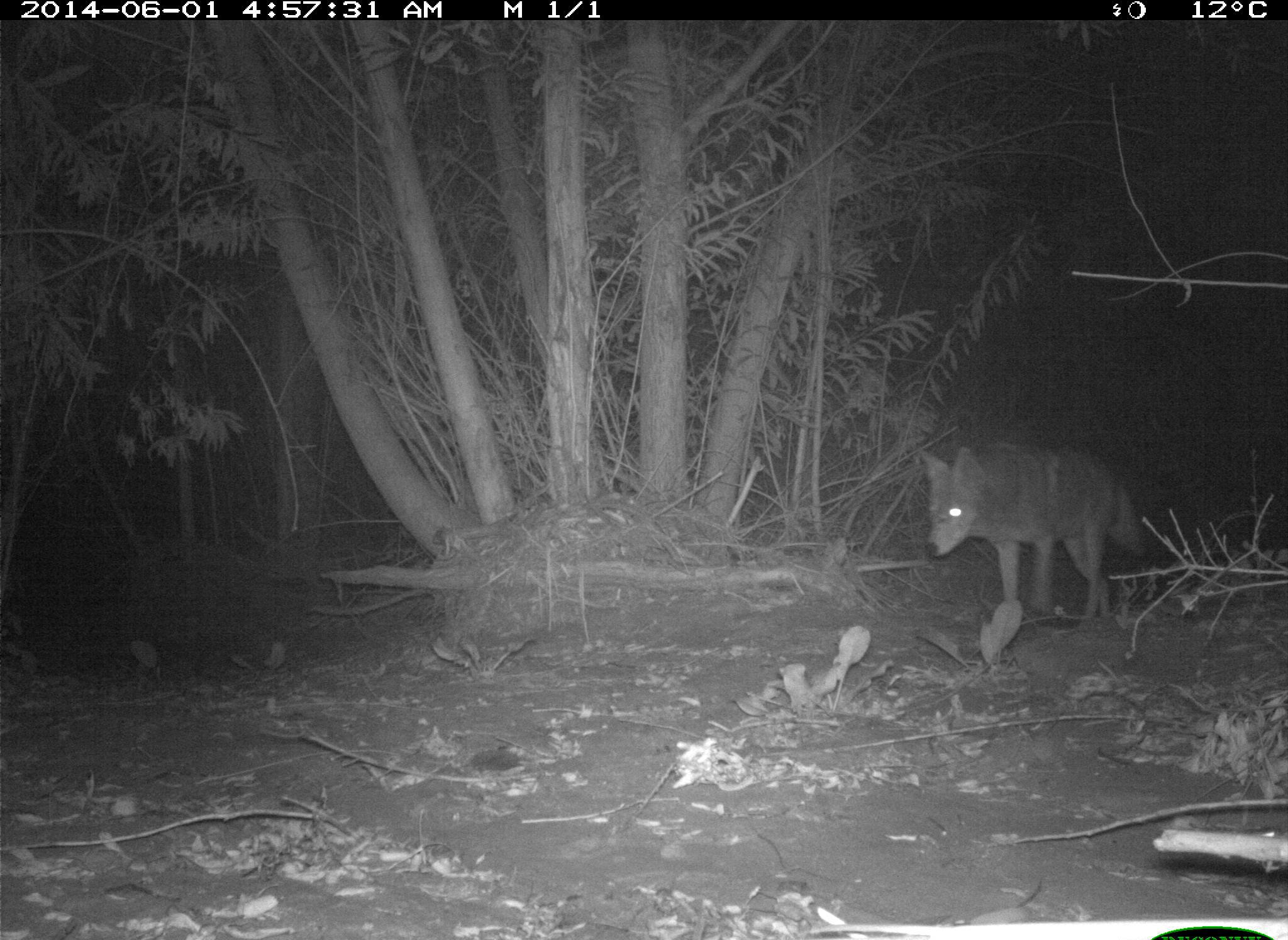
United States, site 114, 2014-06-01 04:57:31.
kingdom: Animalia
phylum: Chordata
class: Mammalia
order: Carnivora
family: Canidae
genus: Canis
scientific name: Canis latrans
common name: coyote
Coyote (Canis latrans).